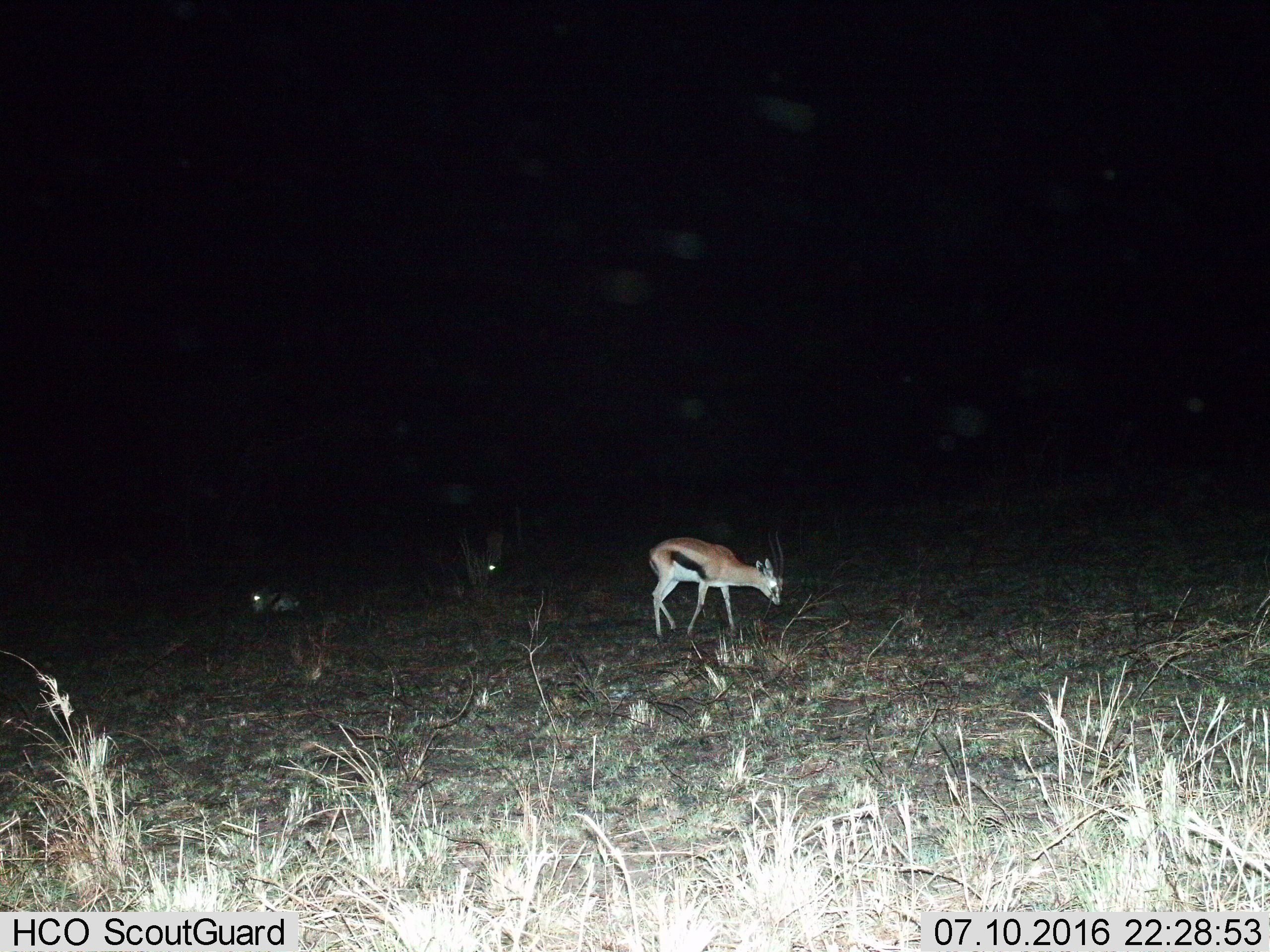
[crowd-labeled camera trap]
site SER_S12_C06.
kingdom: Animalia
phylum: Chordata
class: Mammalia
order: Artiodactyla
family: Bovidae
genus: Eudorcas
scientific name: Eudorcas thomsonii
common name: thomson's gazelle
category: gazellethomsons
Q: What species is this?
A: Gazellethomsons (thomson's gazelle) (Eudorcas thomsonii).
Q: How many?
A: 3.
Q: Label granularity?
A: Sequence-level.